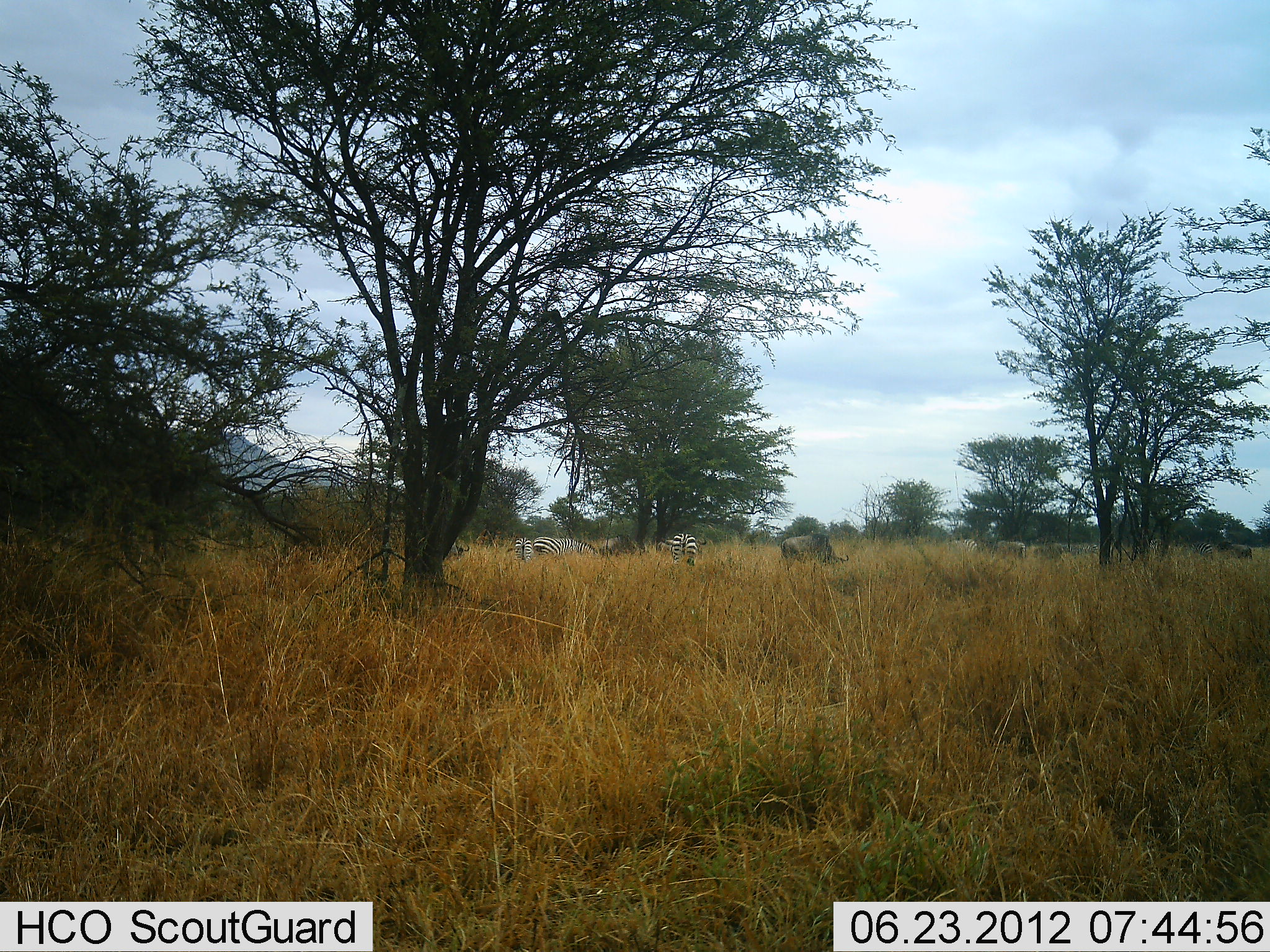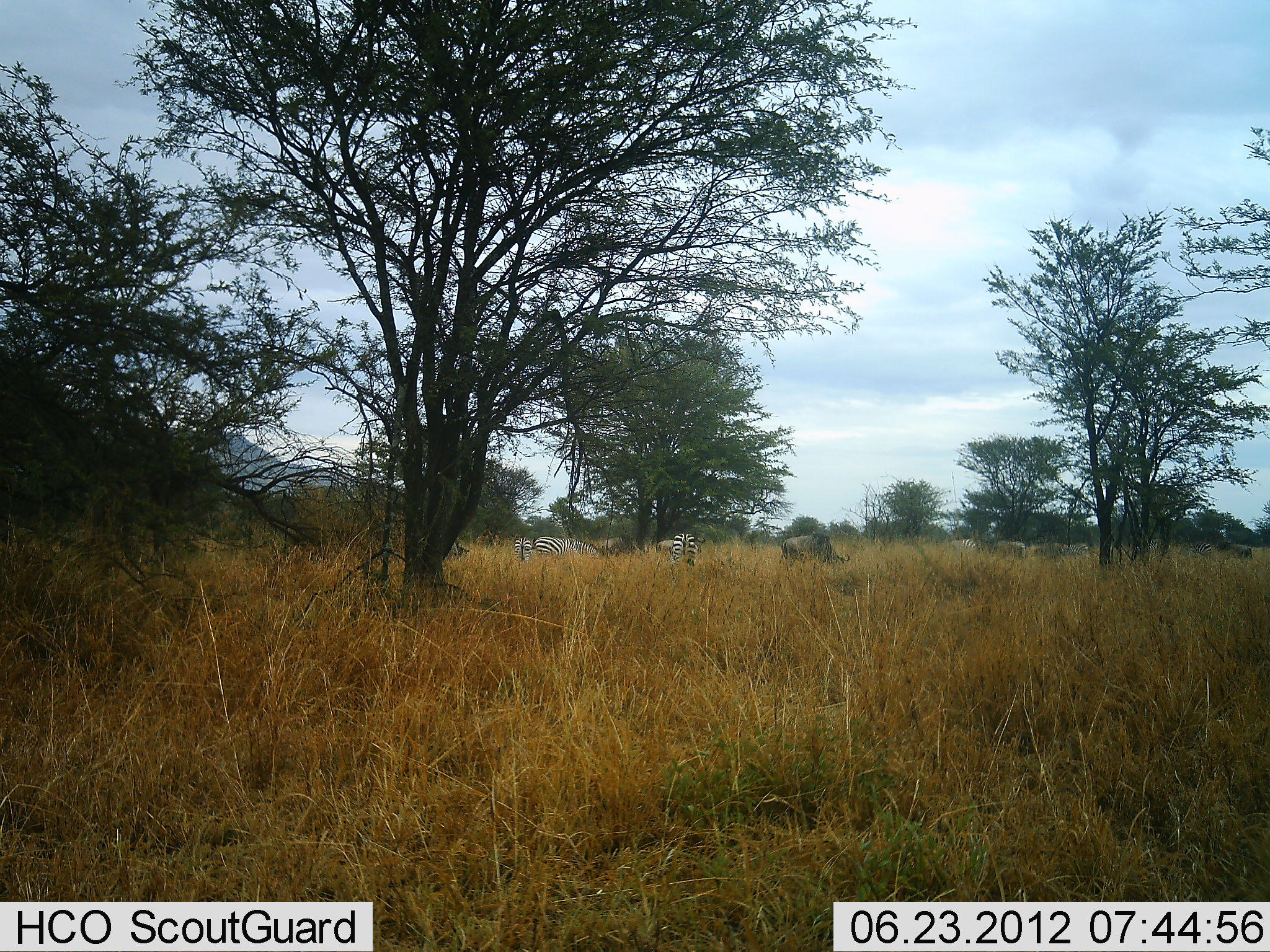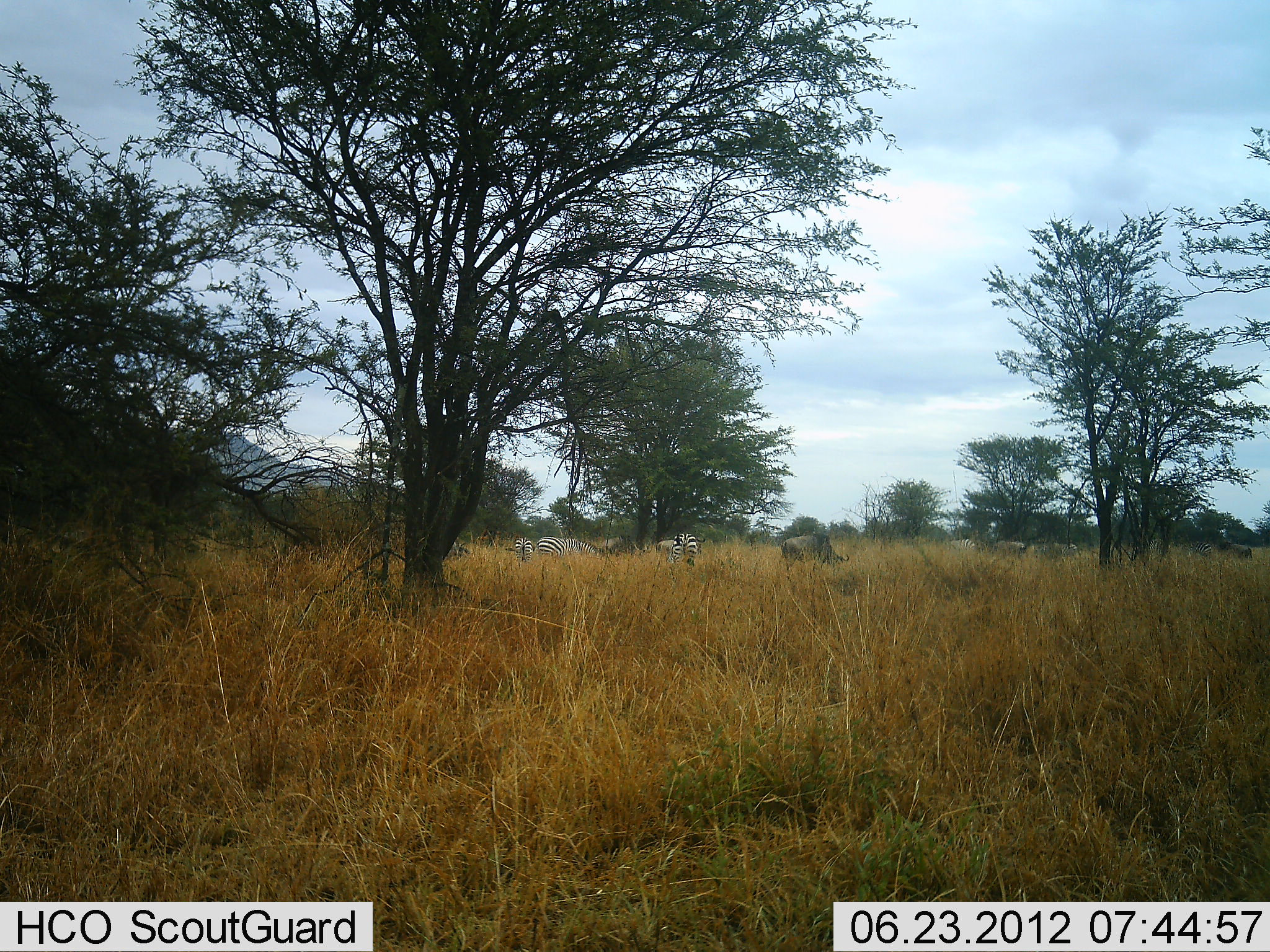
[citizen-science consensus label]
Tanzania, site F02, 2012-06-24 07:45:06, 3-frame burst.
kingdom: Animalia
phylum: Chordata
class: Mammalia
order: Artiodactyla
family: Bovidae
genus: Connochaetes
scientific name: Connochaetes taurinus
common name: blue wildebeest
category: wildebeest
Wildebeest (blue wildebeest) (Connochaetes taurinus), count 4. Behavior (volunteer vote fractions): standing 40%, resting 0%, moving 0%, interacting 0%. Young present (vote fraction): 0%. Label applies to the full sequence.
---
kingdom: Animalia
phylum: Chordata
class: Mammalia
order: Perissodactyla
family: Equidae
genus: Equus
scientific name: Equus quagga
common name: plains zebra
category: zebra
Zebra (plains zebra) (Equus quagga), count 3. Behavior (volunteer vote fractions): standing 29%, resting 0%, moving 7%, interacting 0%. Young present (vote fraction): 0%. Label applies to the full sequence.